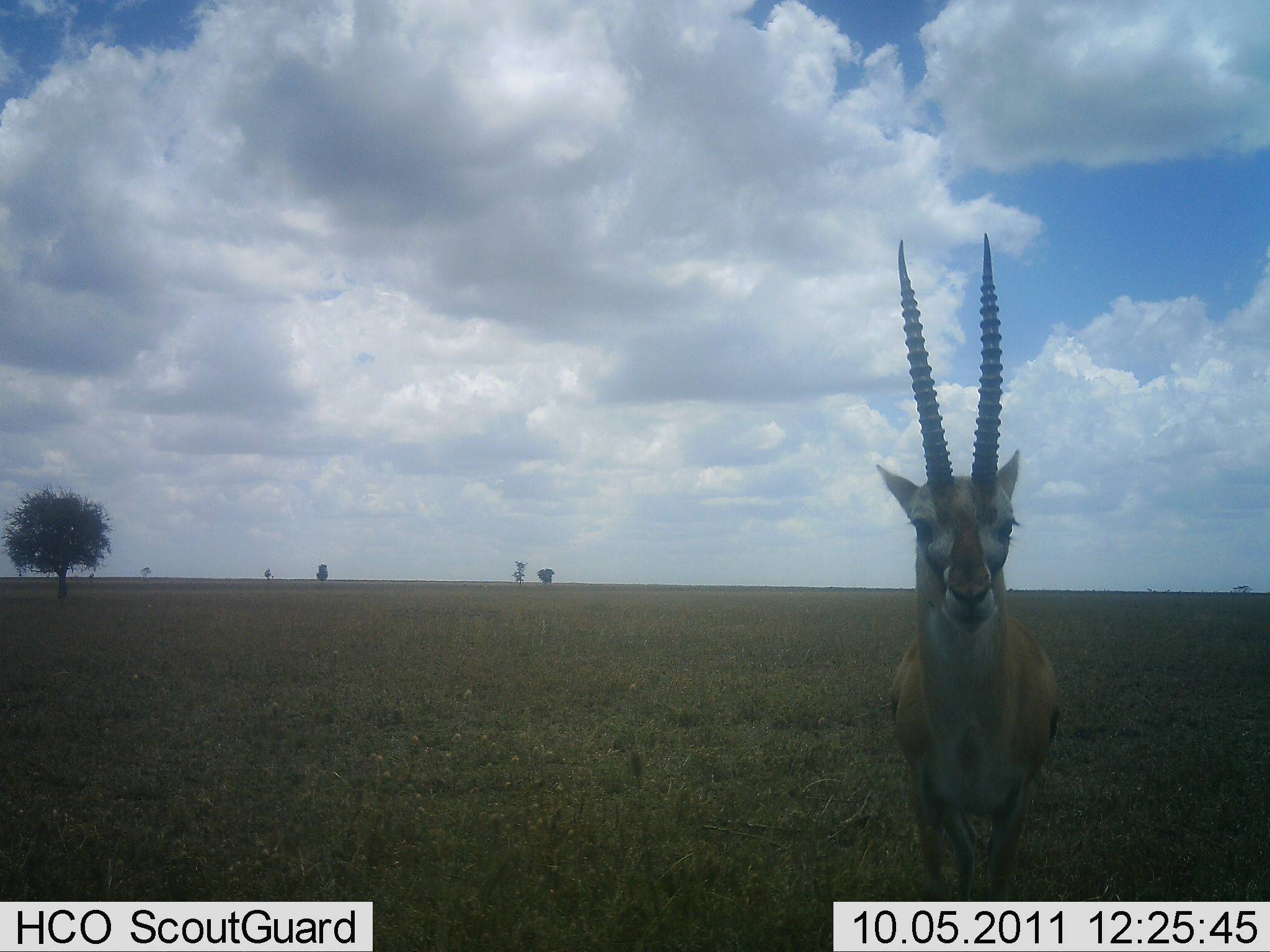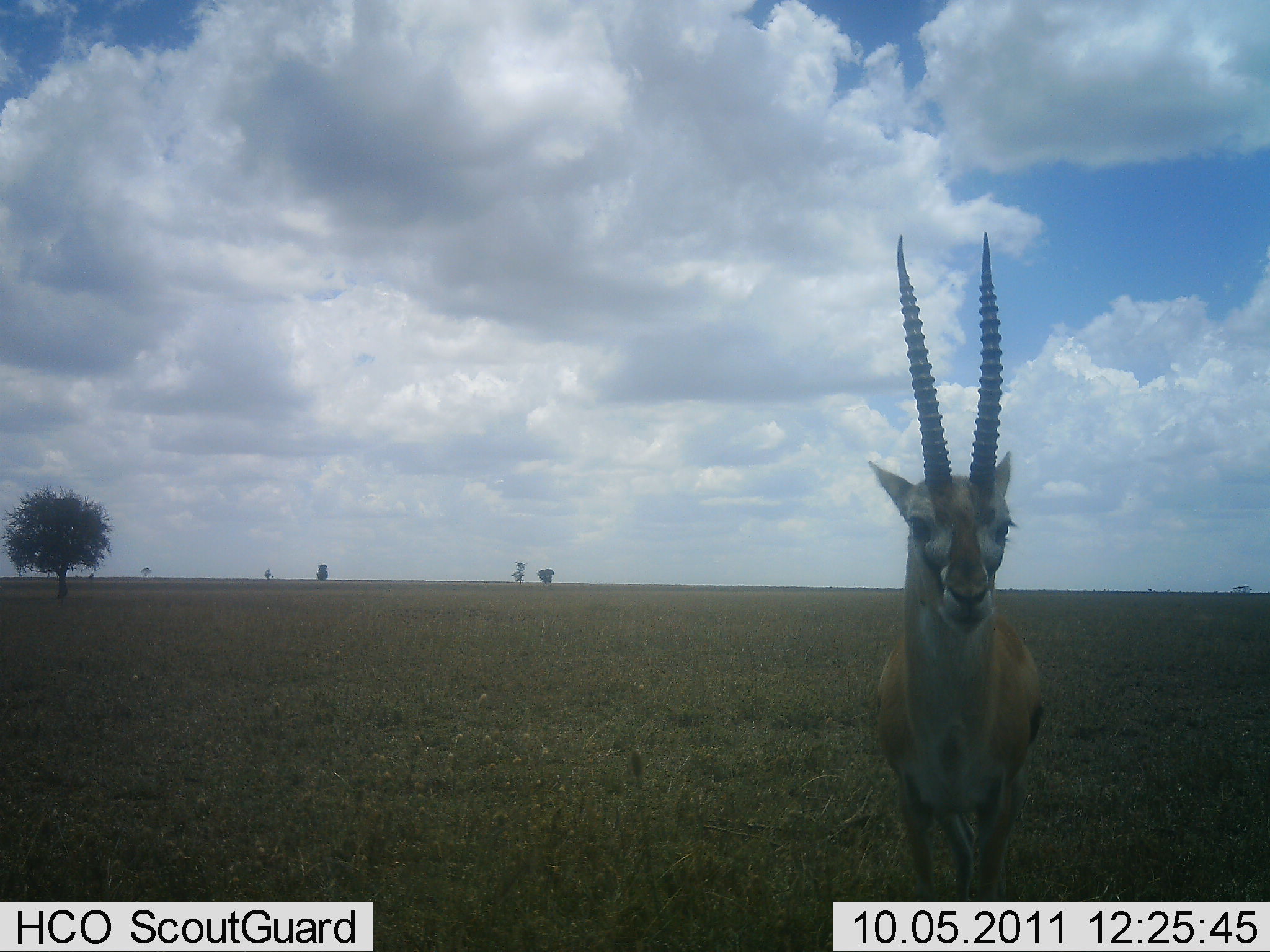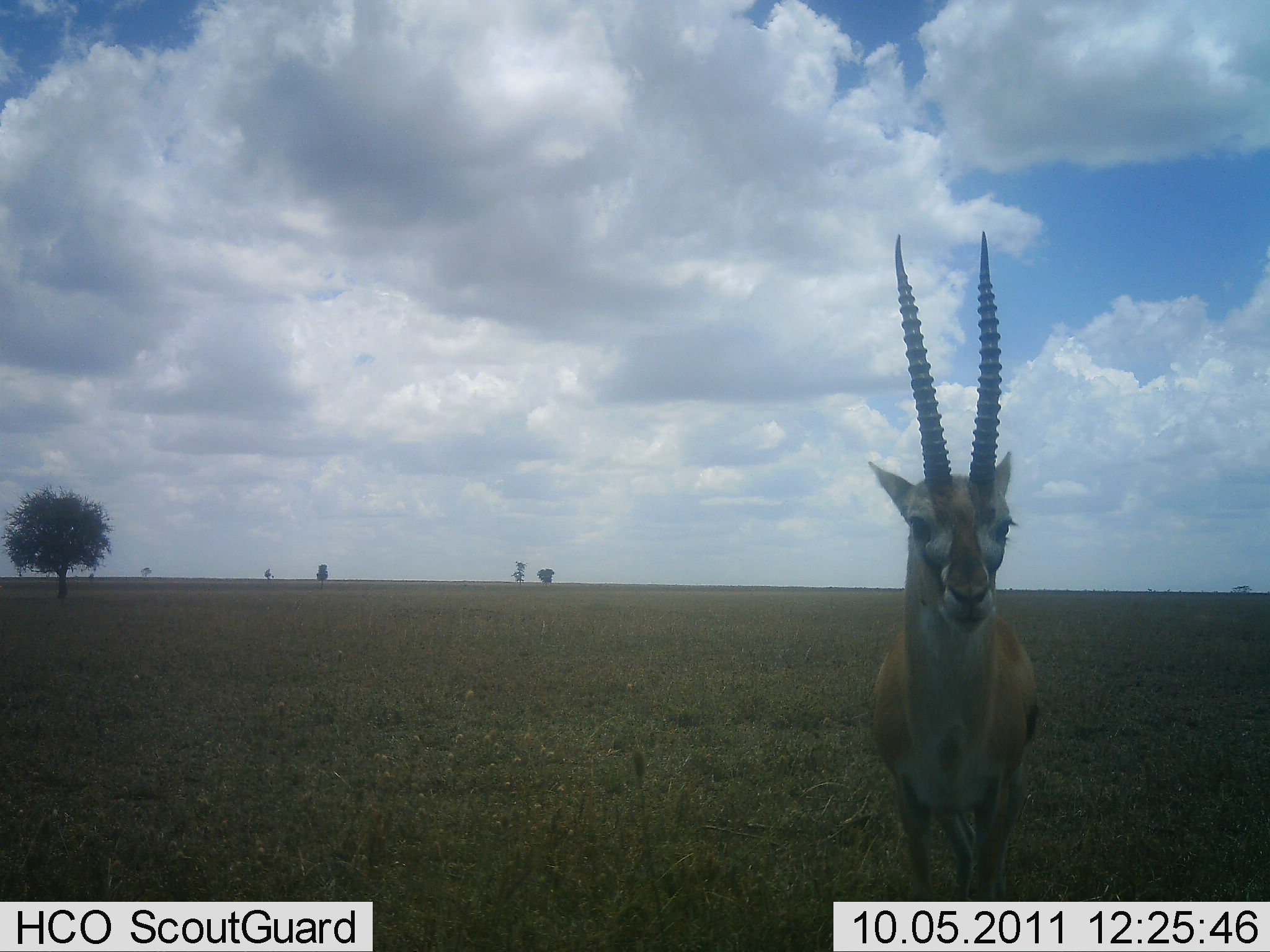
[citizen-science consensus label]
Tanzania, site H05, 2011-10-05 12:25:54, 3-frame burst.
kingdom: Animalia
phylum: Chordata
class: Mammalia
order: Artiodactyla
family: Bovidae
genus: Eudorcas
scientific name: Eudorcas thomsonii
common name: thomson's gazelle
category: gazellethomsons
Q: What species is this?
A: Gazellethomsons (thomson's gazelle) (Eudorcas thomsonii).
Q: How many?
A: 1.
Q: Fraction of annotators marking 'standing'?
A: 100%.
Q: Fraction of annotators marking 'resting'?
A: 0%.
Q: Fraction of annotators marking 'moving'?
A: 0%.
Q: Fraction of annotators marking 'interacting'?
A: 0%.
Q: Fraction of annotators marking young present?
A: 0%.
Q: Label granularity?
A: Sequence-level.